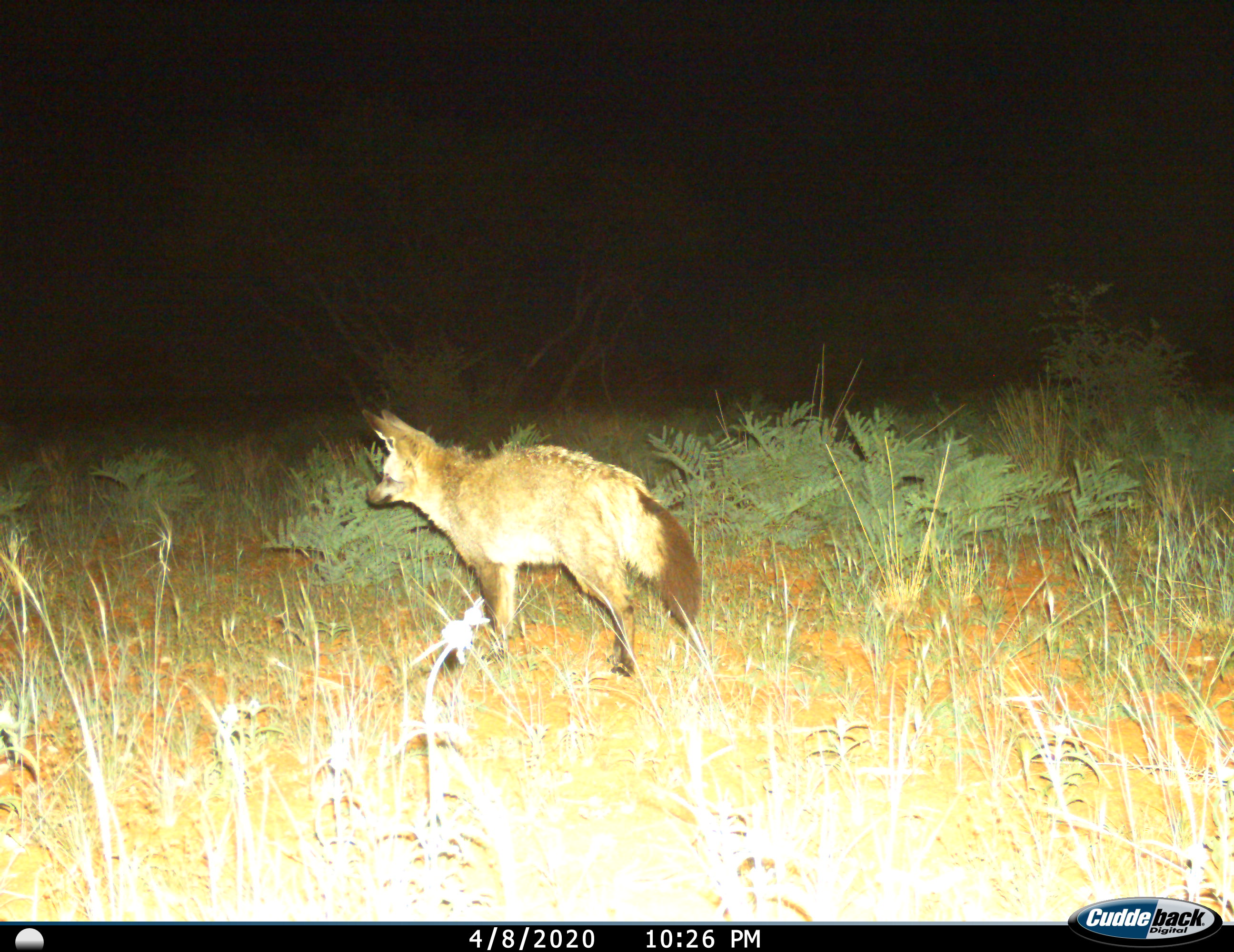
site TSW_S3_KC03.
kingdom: Animalia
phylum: Chordata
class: Mammalia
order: Carnivora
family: Canidae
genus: Otocyon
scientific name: Otocyon megalotis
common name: bat-eared fox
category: foxbateared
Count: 1.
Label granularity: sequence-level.